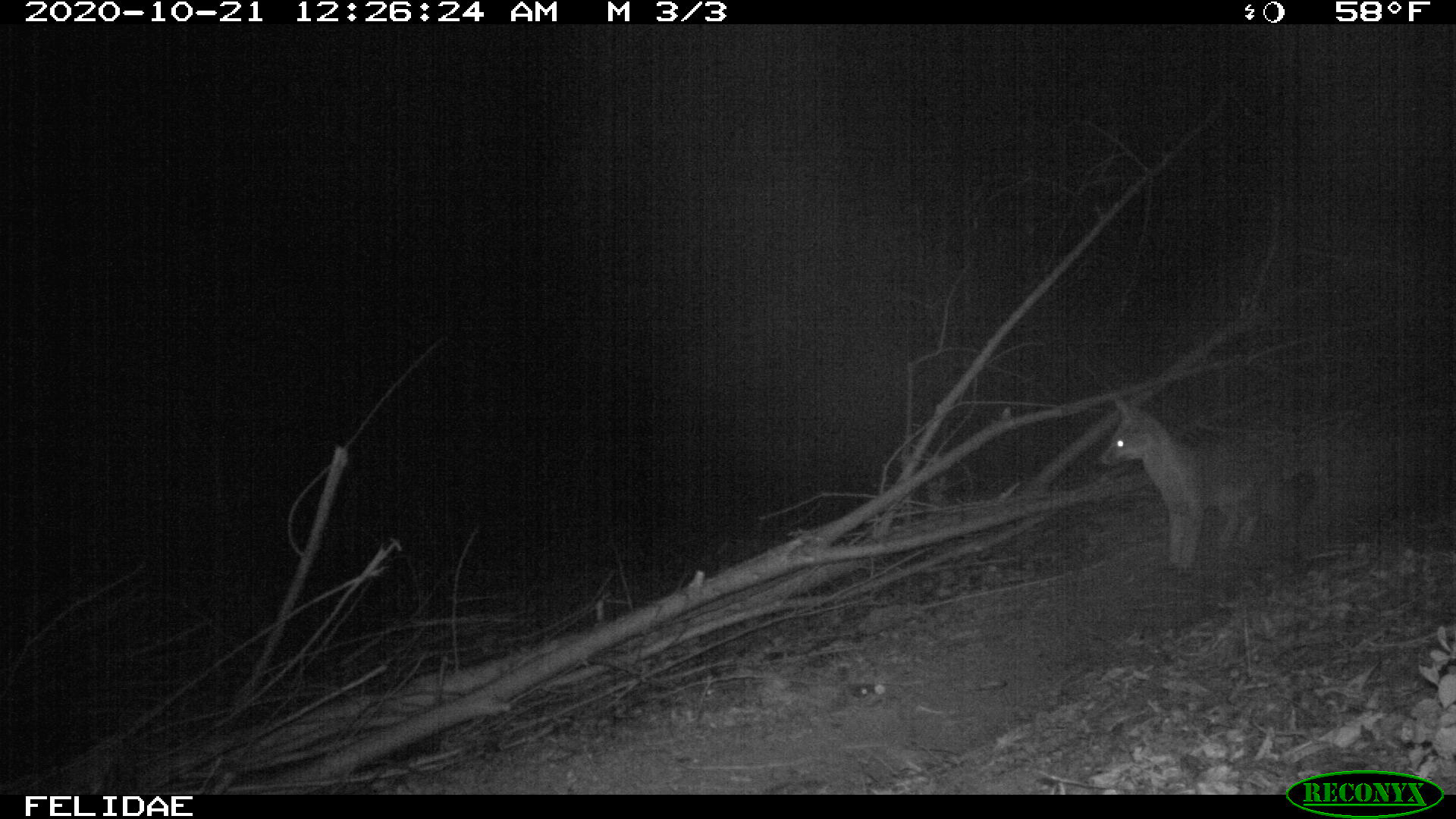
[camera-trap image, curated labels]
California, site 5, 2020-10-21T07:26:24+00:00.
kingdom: Animalia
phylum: Chordata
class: Mammalia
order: Carnivora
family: Canidae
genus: Urocyon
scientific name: Urocyon cinereoargenteus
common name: gray fox